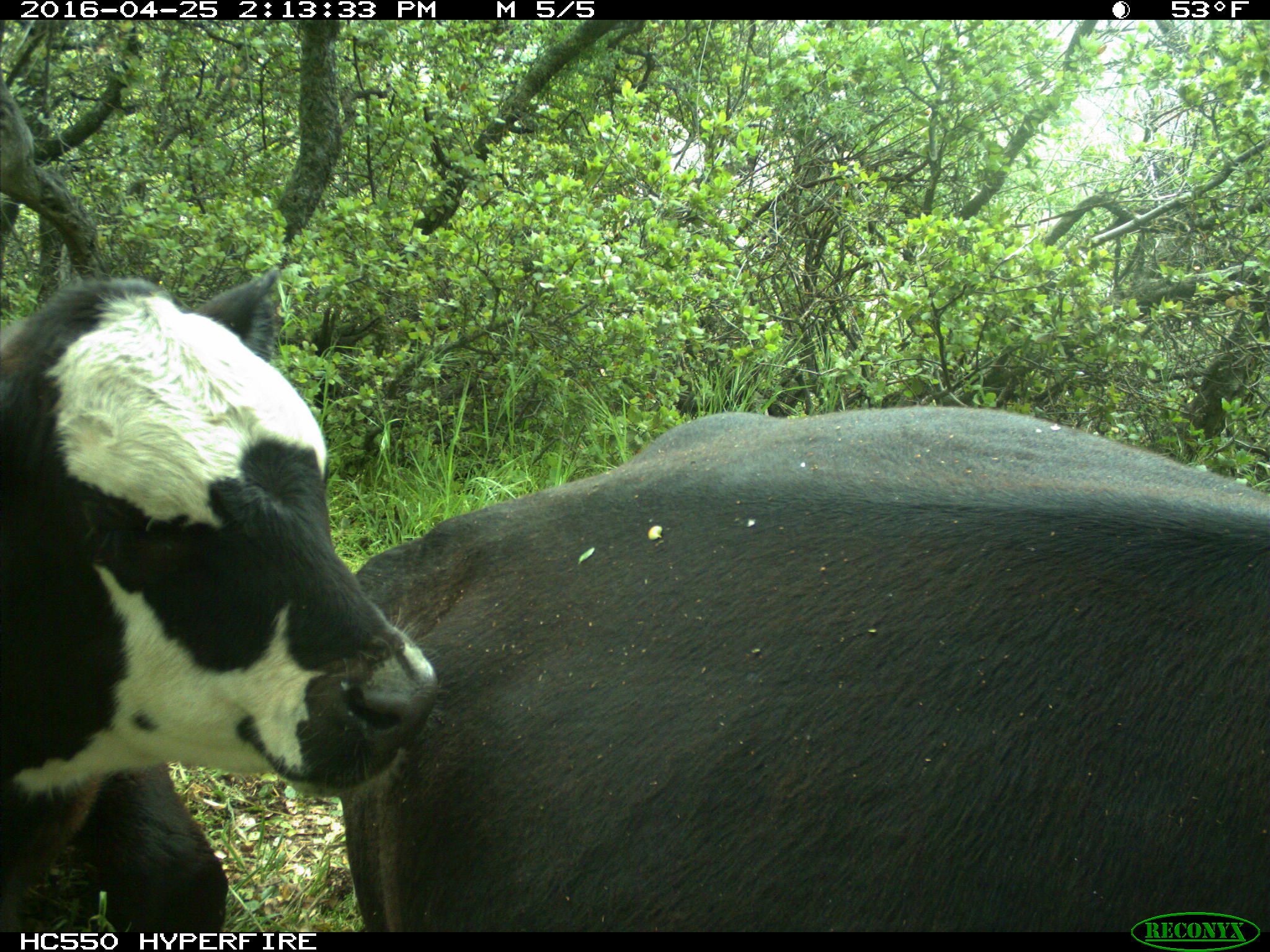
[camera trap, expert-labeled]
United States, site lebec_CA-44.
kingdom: Animalia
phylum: Chordata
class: Mammalia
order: Artiodactyla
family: Bovidae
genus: Bos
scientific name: Bos taurus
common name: domestic cow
Bos taurus (domestic cow).